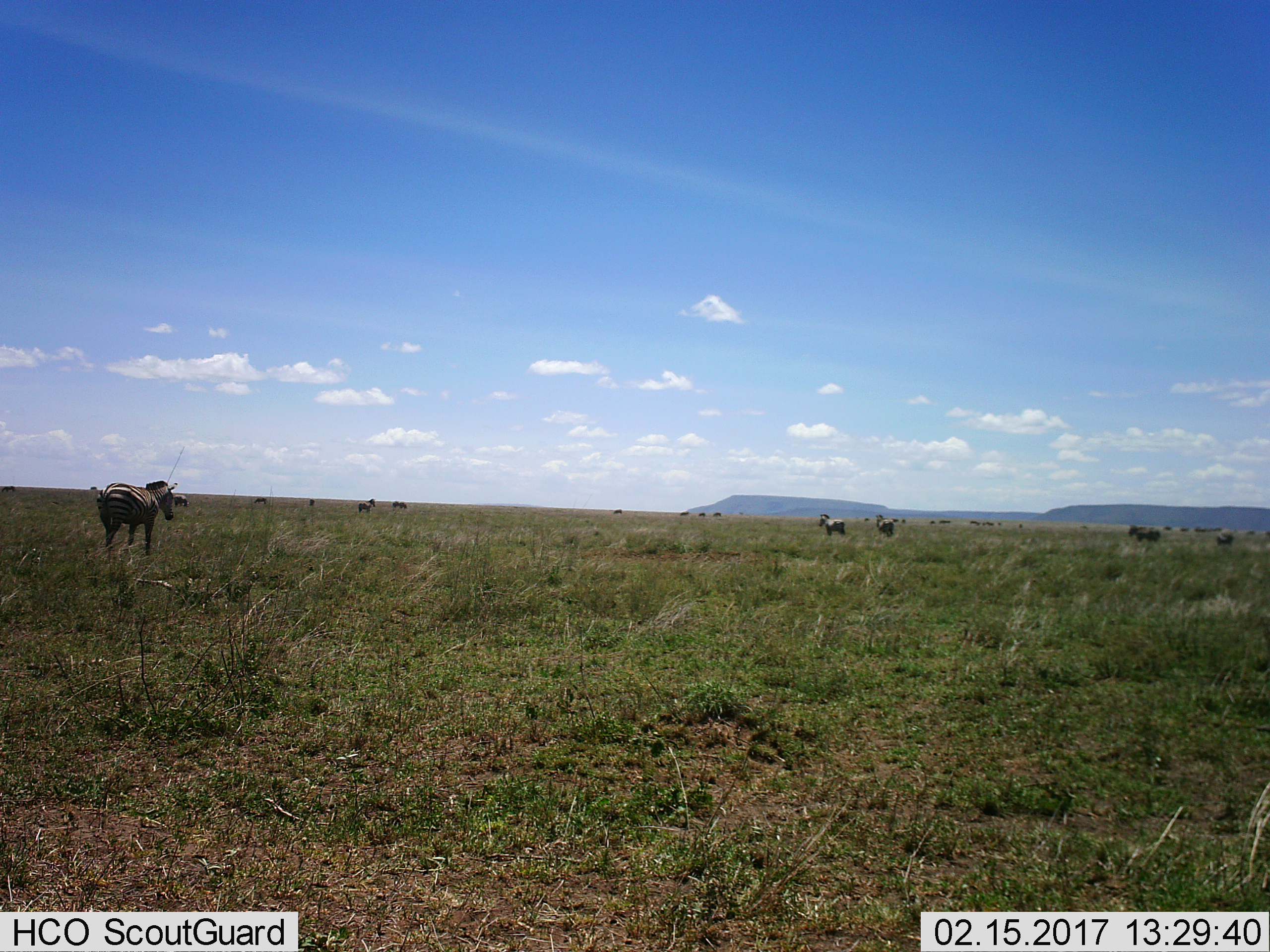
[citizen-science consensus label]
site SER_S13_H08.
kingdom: Animalia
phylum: Chordata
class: Mammalia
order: Perissodactyla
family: Equidae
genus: Equus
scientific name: Equus quagga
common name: plains zebra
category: zebraplains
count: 11-50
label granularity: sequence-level